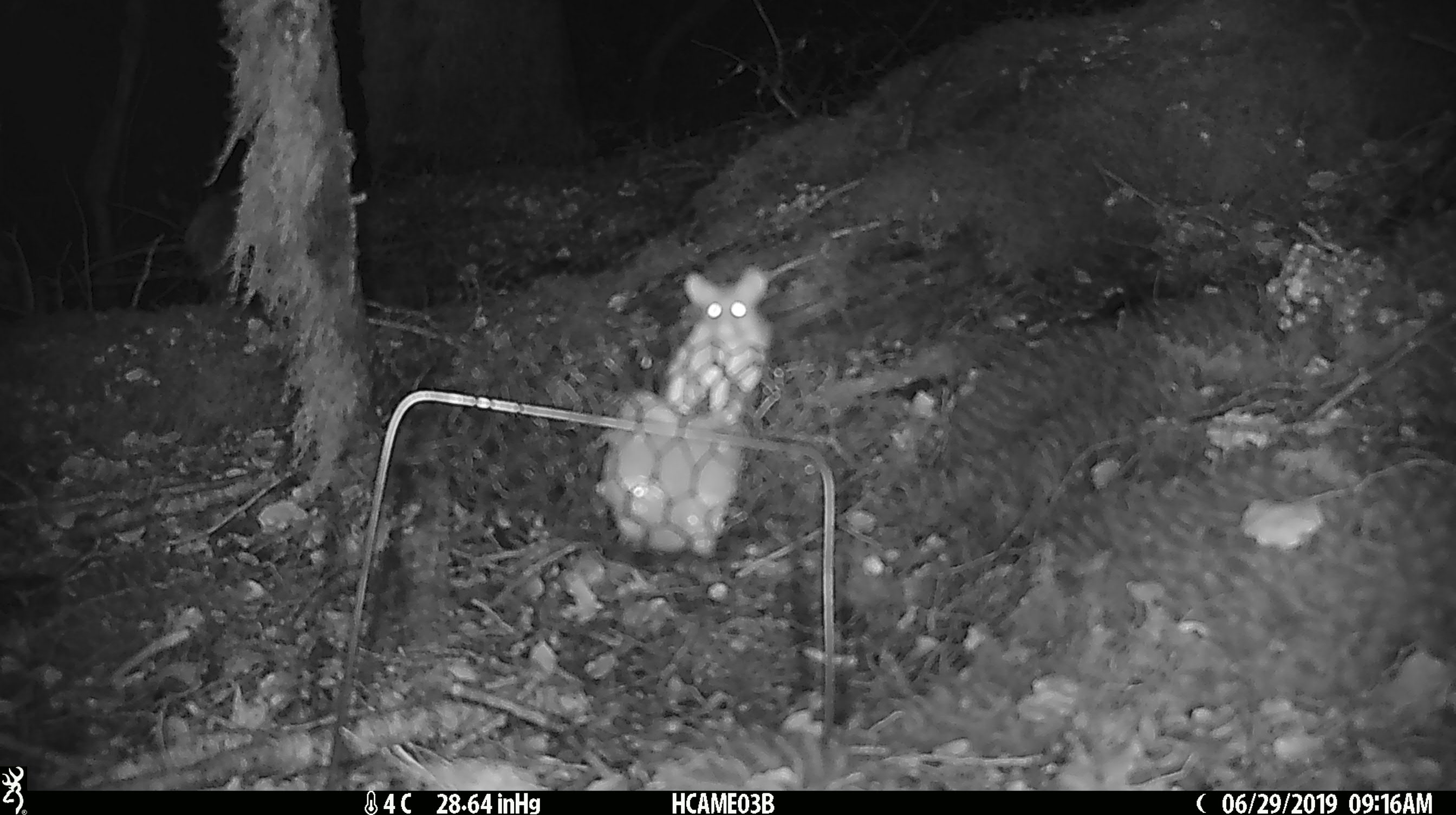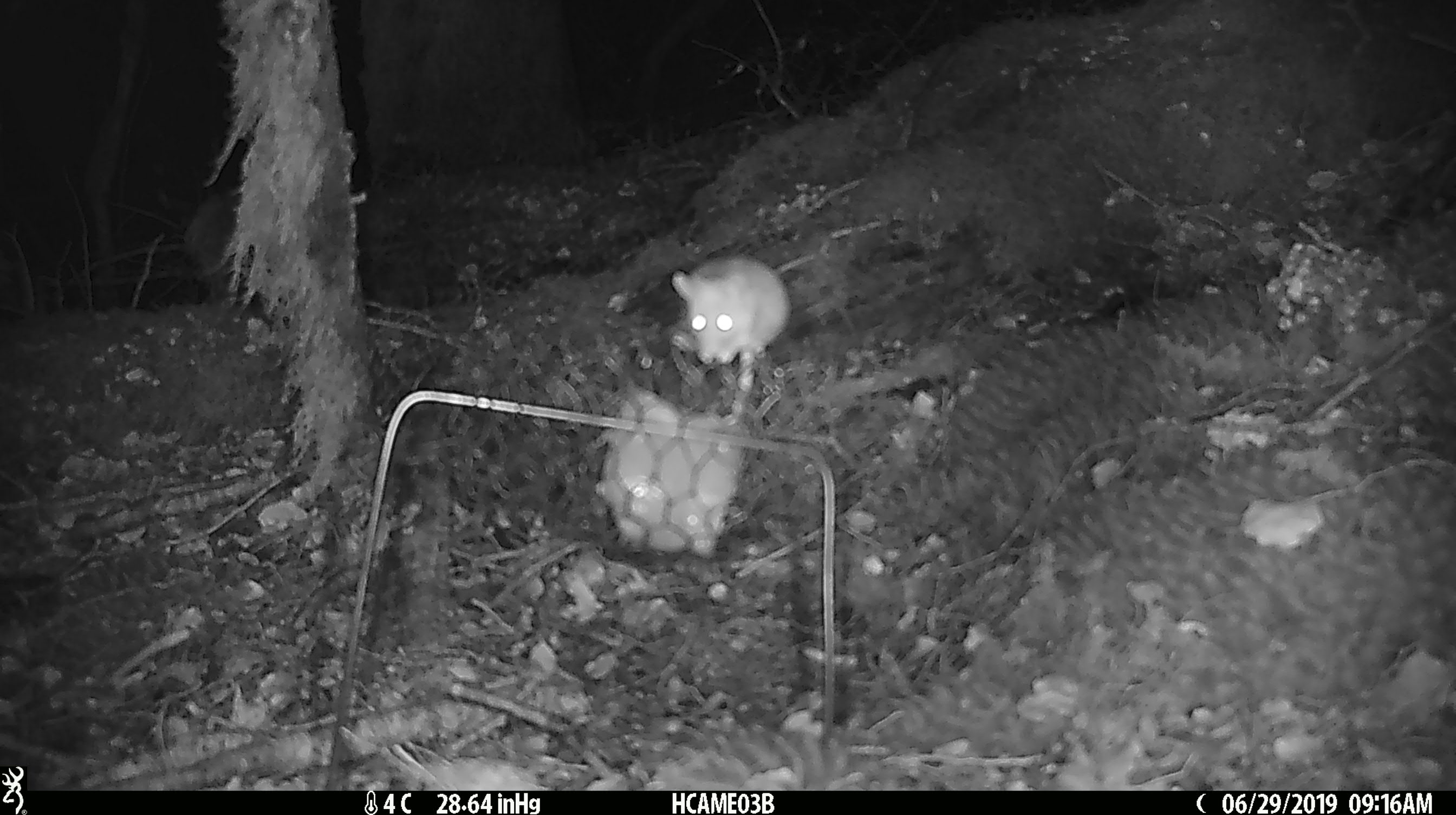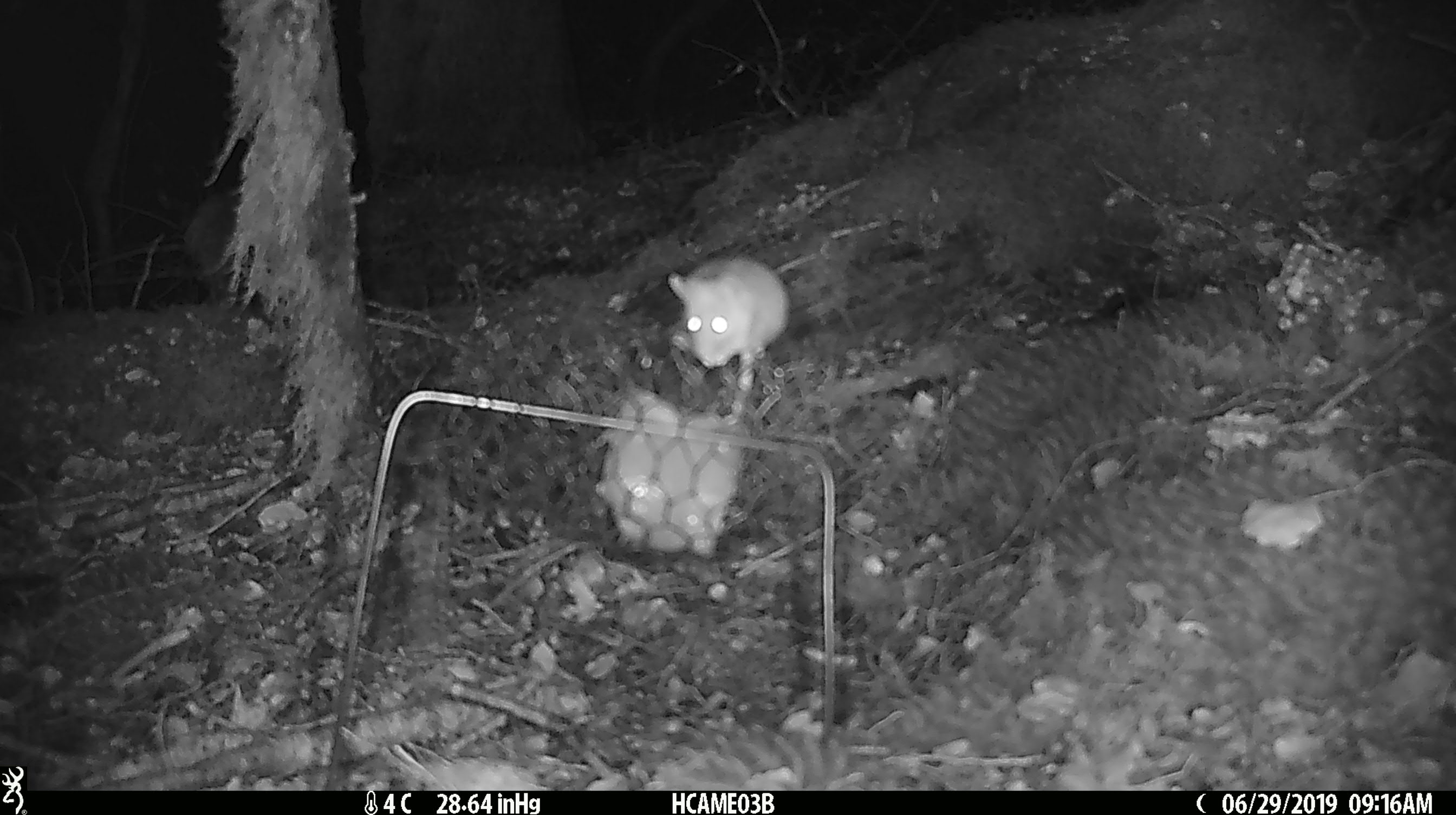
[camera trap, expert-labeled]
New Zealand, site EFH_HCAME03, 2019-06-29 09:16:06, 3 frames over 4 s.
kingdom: Animalia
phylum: Chordata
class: Mammalia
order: Rodentia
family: Muridae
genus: Mus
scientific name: Mus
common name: mouse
Mouse (Mus).